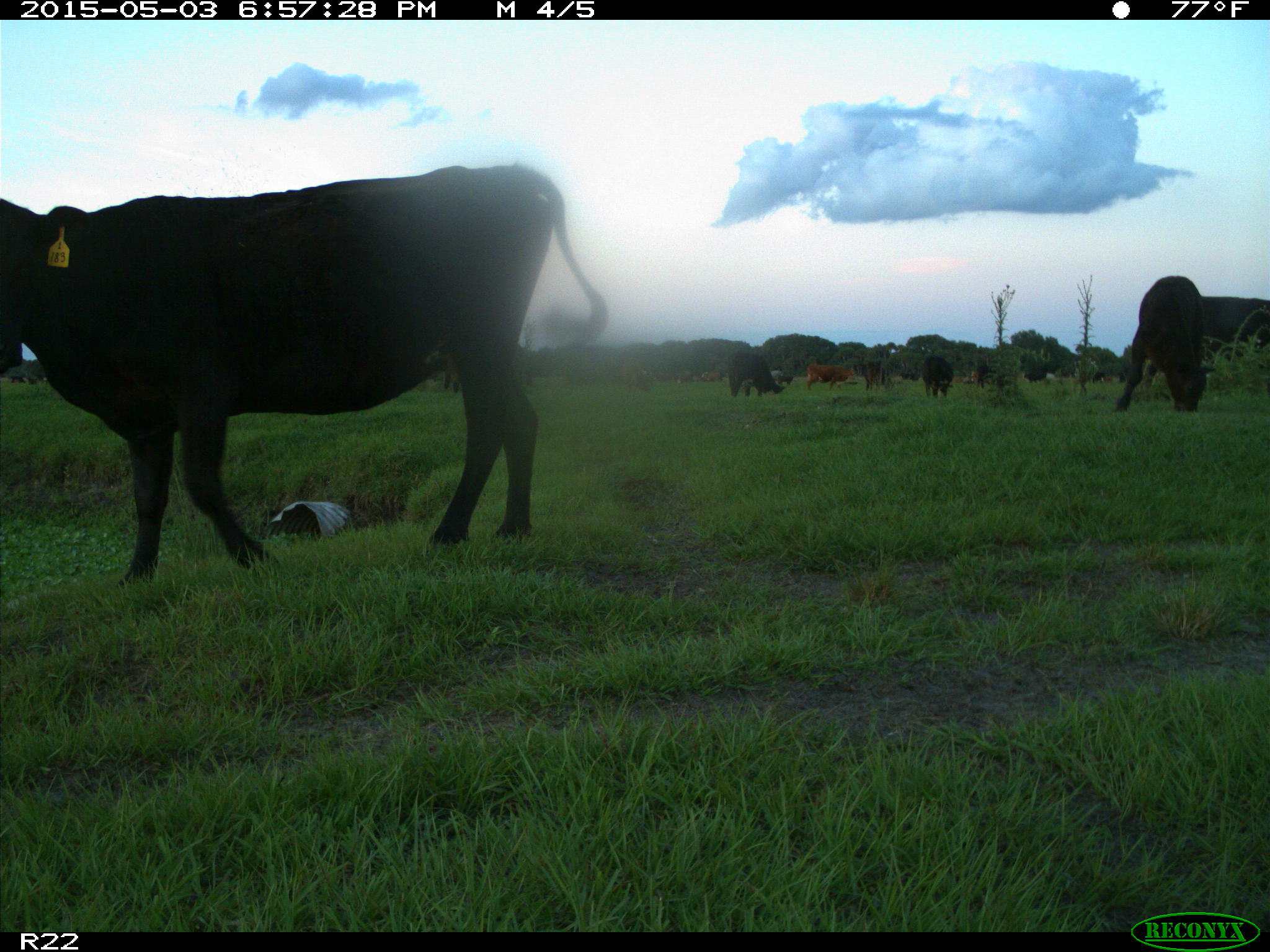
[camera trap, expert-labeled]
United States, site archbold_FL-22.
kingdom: Animalia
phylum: Chordata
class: Mammalia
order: Artiodactyla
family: Bovidae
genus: Bos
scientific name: Bos taurus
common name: domestic cow